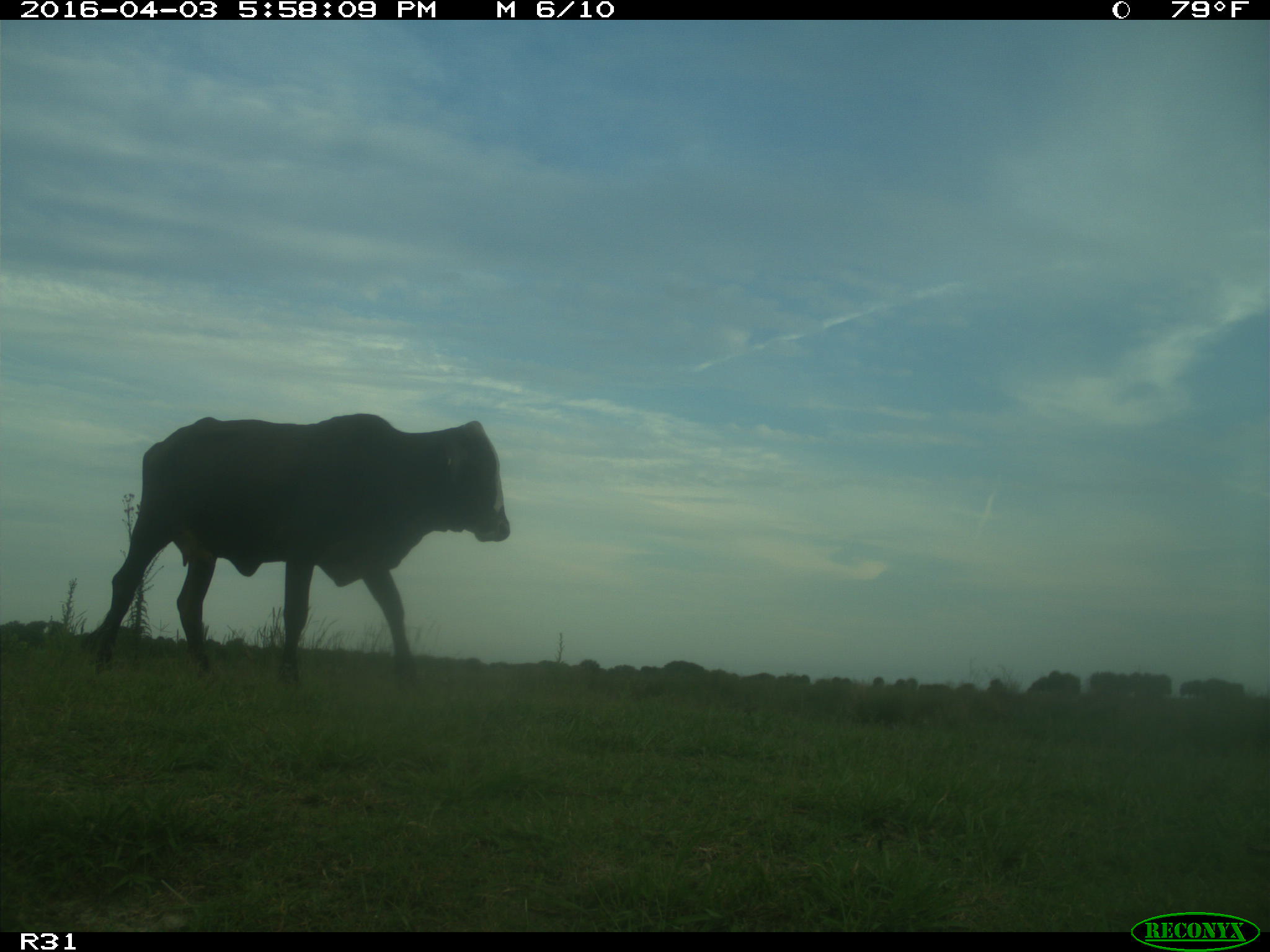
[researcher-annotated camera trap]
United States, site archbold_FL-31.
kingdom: Animalia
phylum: Chordata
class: Mammalia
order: Artiodactyla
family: Bovidae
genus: Bos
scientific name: Bos taurus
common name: domestic cow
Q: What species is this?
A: Bos taurus (domestic cow).